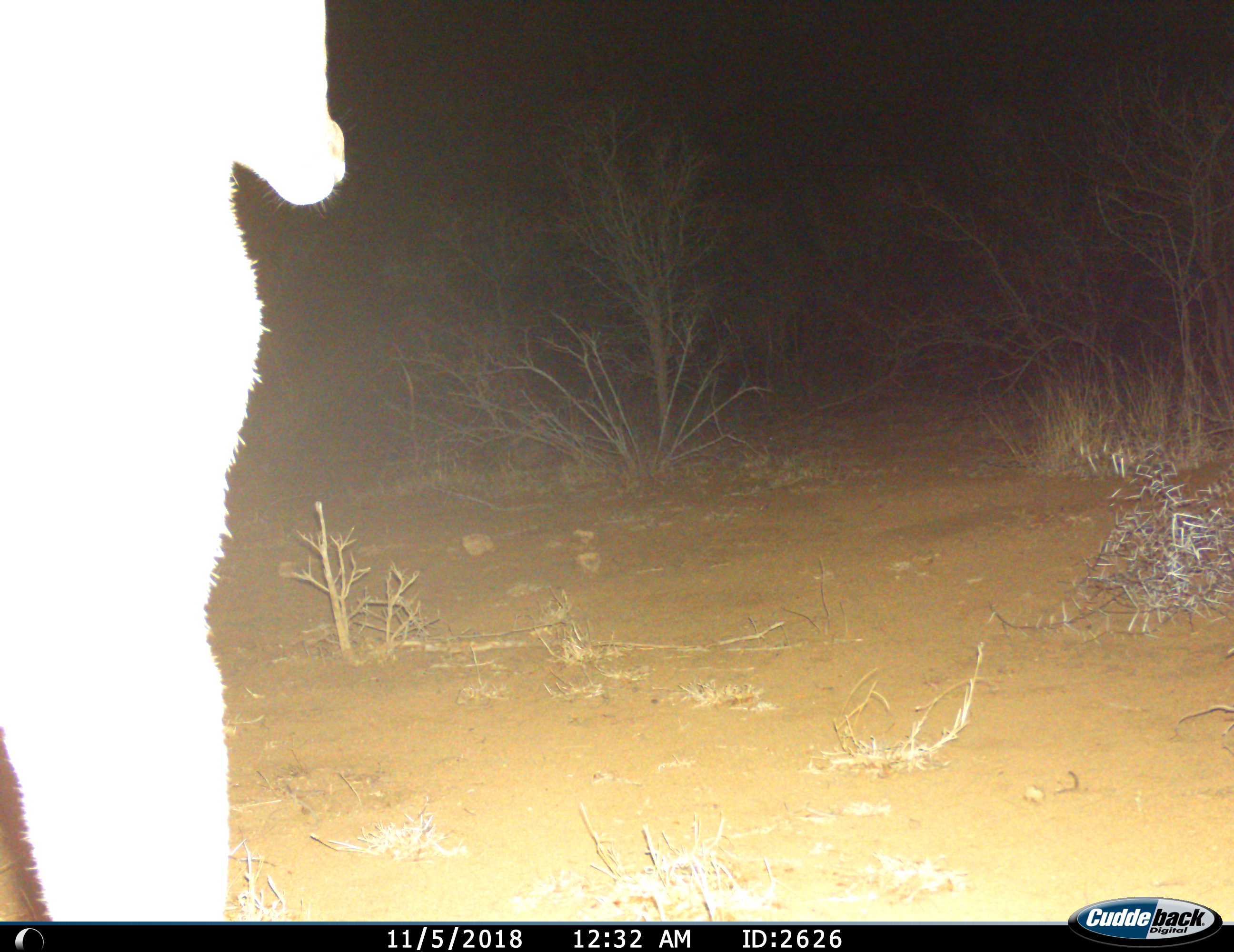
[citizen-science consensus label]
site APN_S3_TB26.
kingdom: Animalia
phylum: Chordata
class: Mammalia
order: Artiodactyla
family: Bovidae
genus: Aepyceros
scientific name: Aepyceros melampus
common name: impala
Impala (Aepyceros melampus), count 1. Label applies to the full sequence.